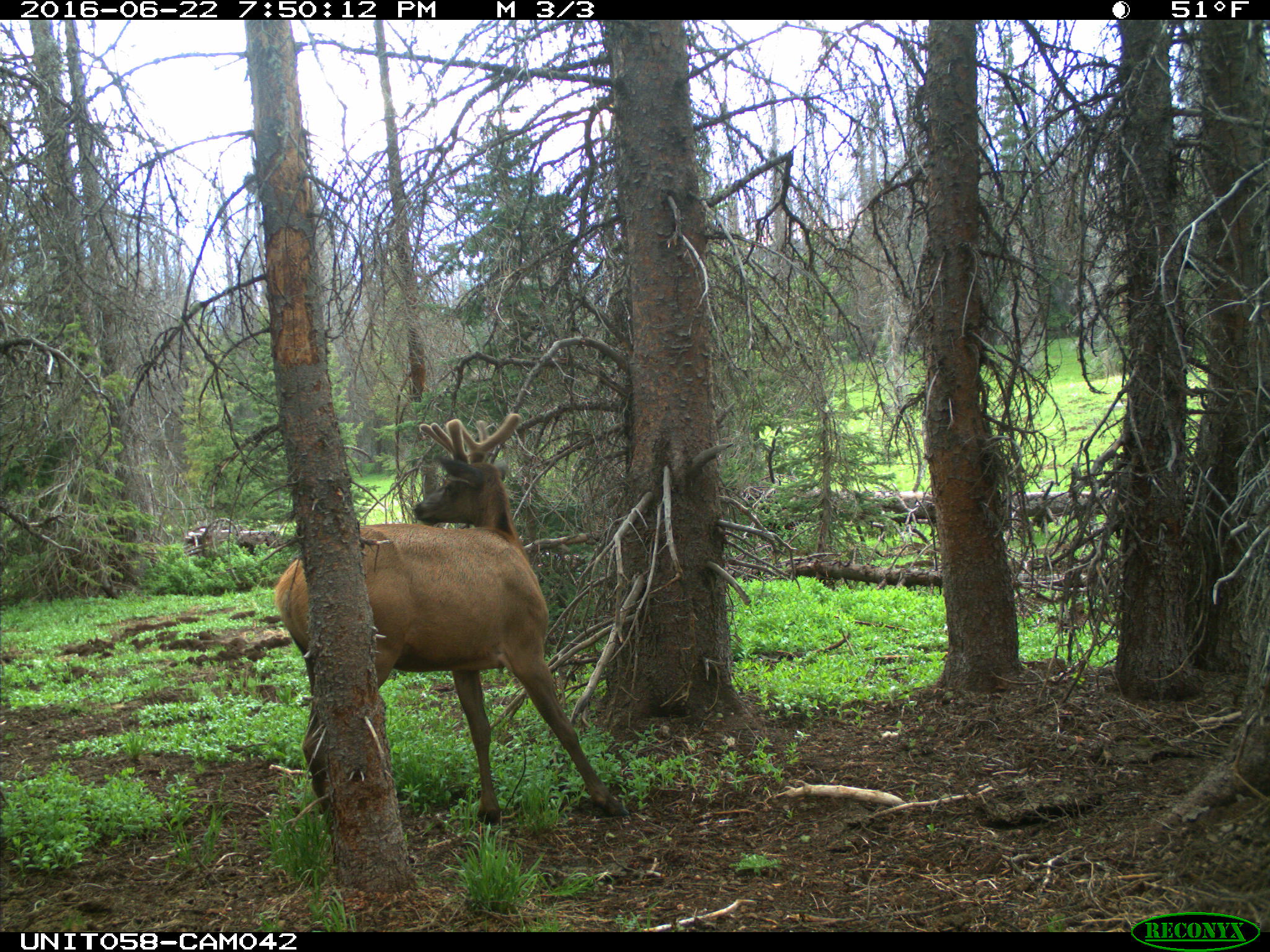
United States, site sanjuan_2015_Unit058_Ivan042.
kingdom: Animalia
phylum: Chordata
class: Mammalia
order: Artiodactyla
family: Cervidae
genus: Cervus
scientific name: Cervus elaphus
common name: red deer